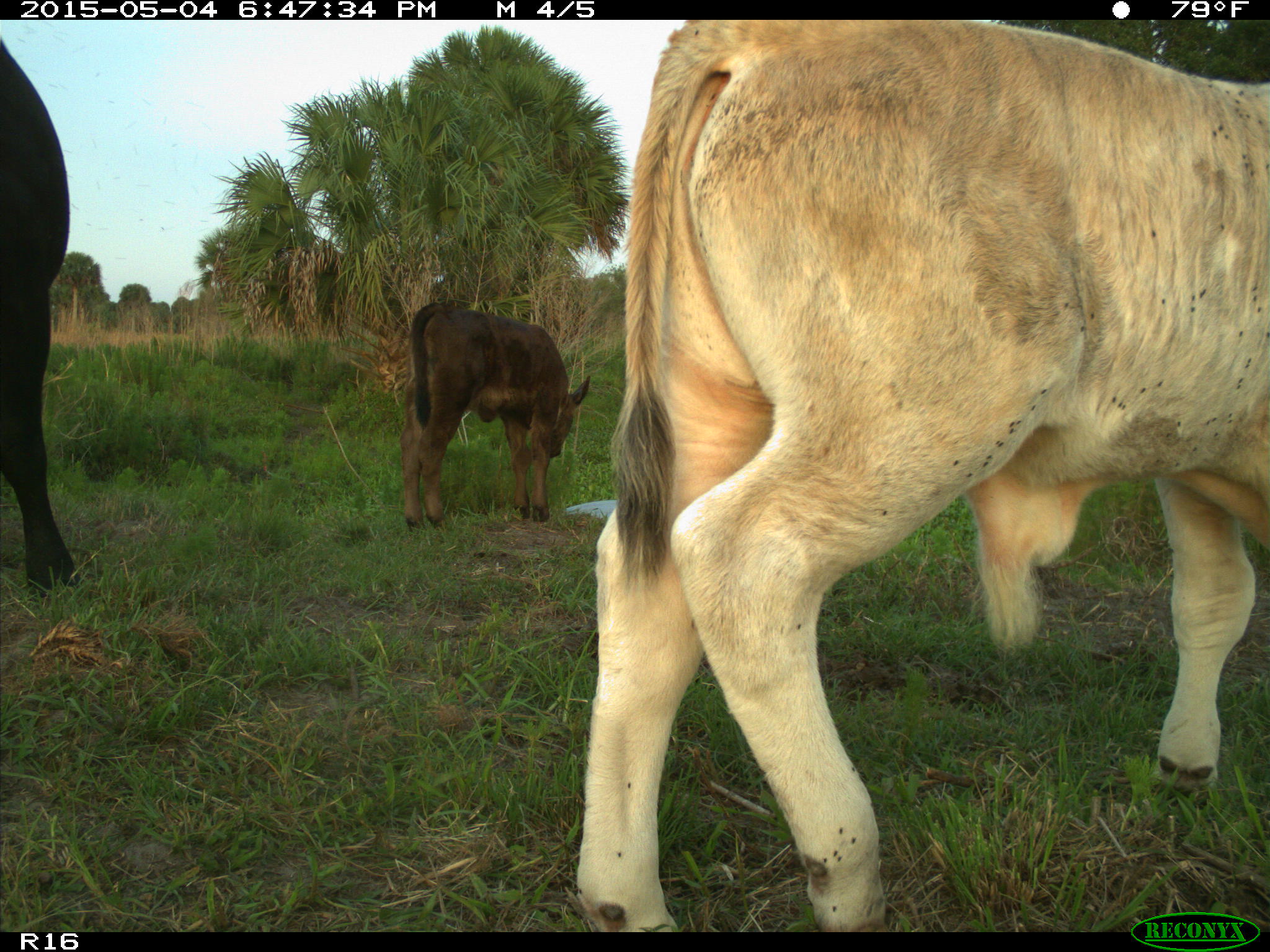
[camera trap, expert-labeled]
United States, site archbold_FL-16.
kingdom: Animalia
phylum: Chordata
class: Mammalia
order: Artiodactyla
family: Bovidae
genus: Bos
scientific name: Bos taurus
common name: domestic cow